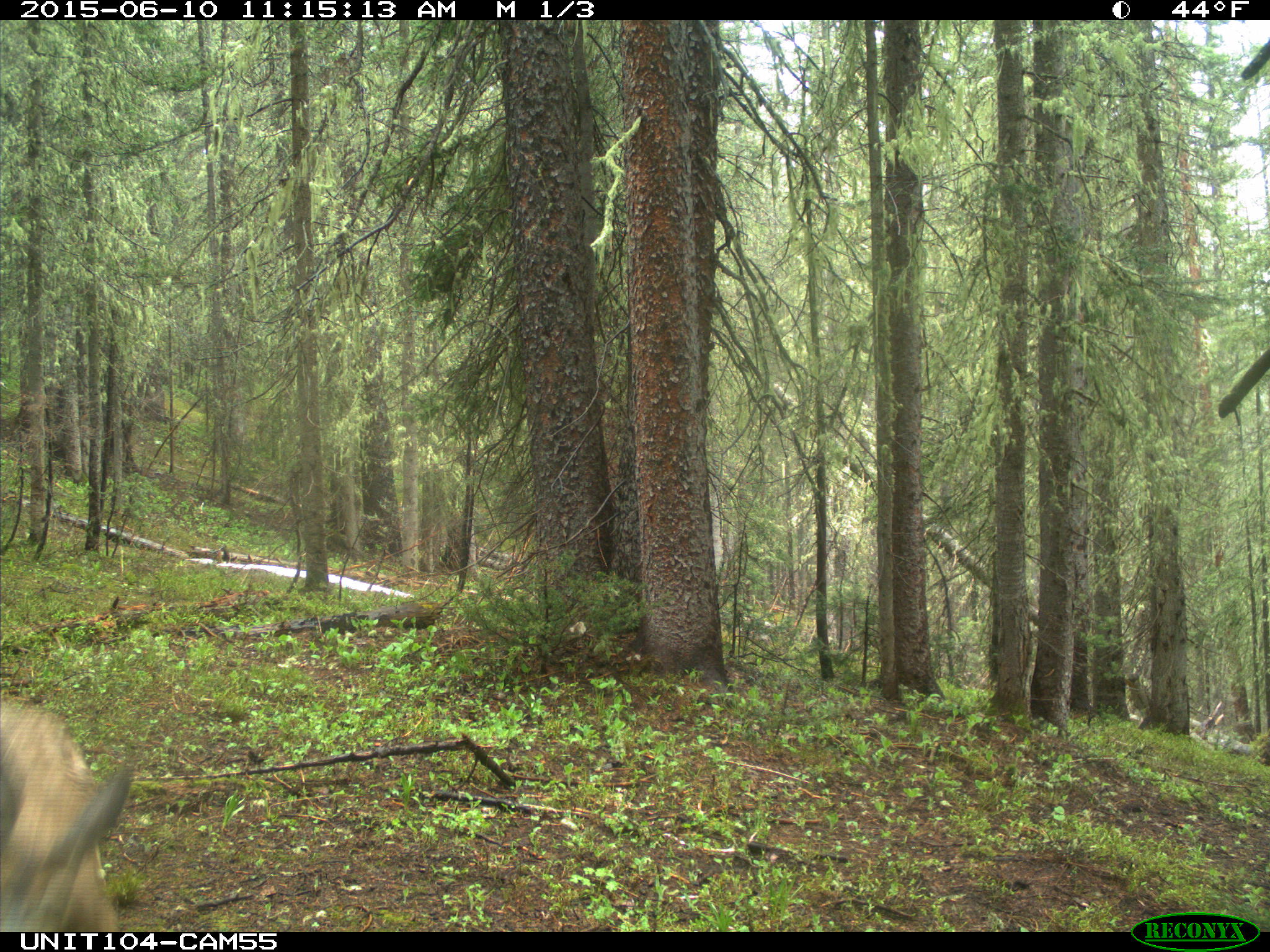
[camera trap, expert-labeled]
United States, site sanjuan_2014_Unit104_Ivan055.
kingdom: Animalia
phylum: Chordata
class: Mammalia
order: Artiodactyla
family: Cervidae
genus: Odocoileus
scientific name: Odocoileus hemionus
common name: mule deer